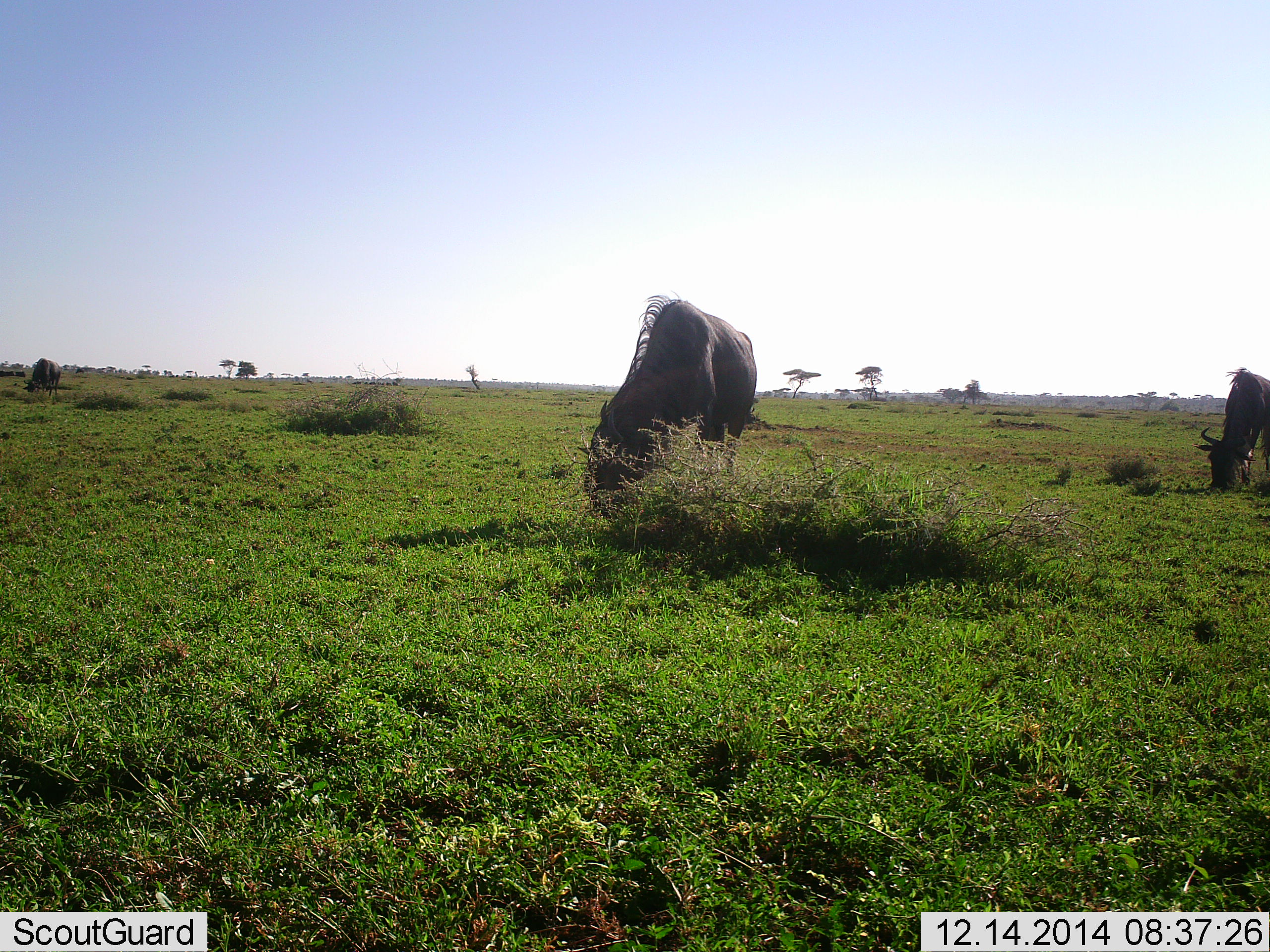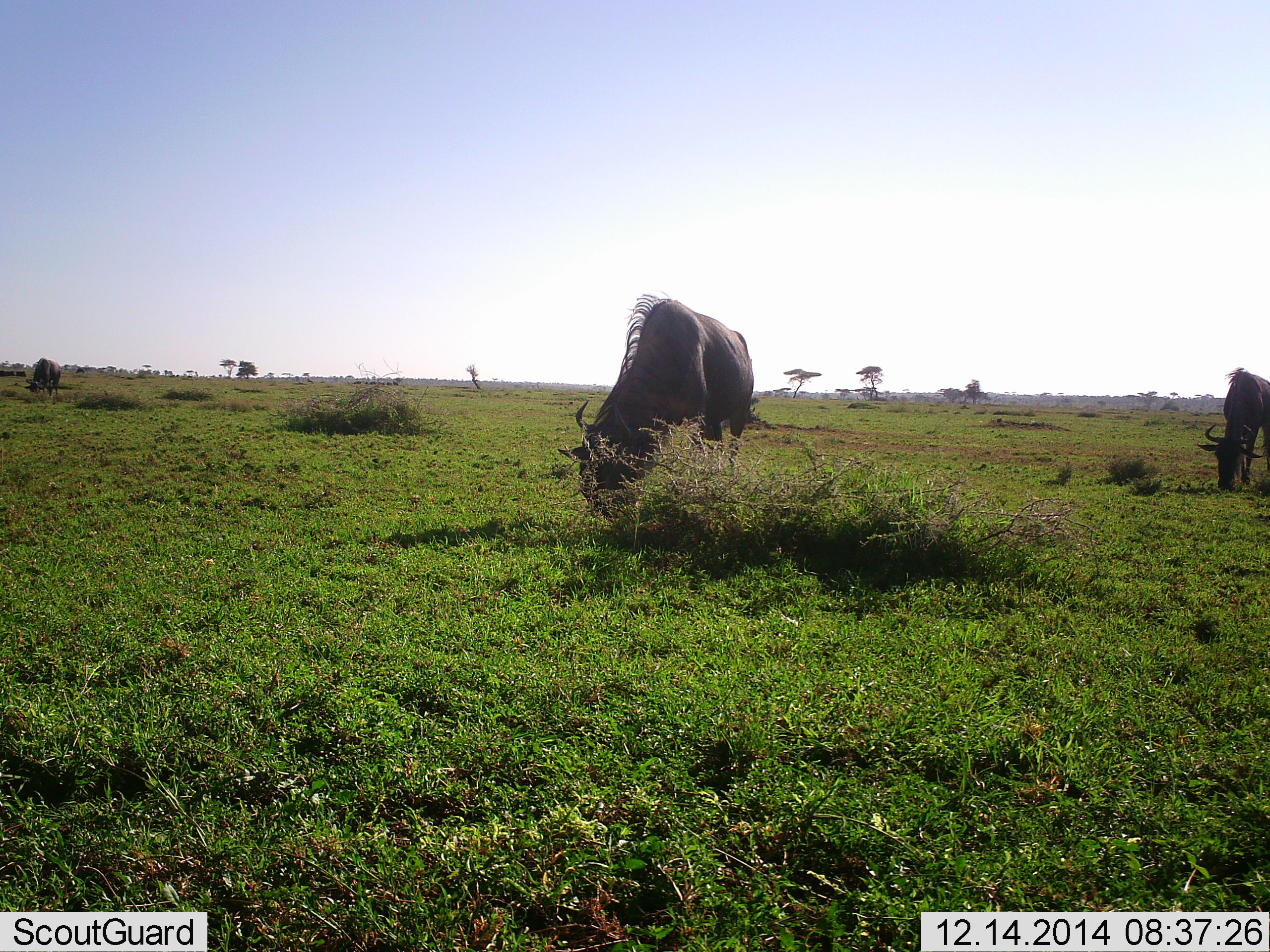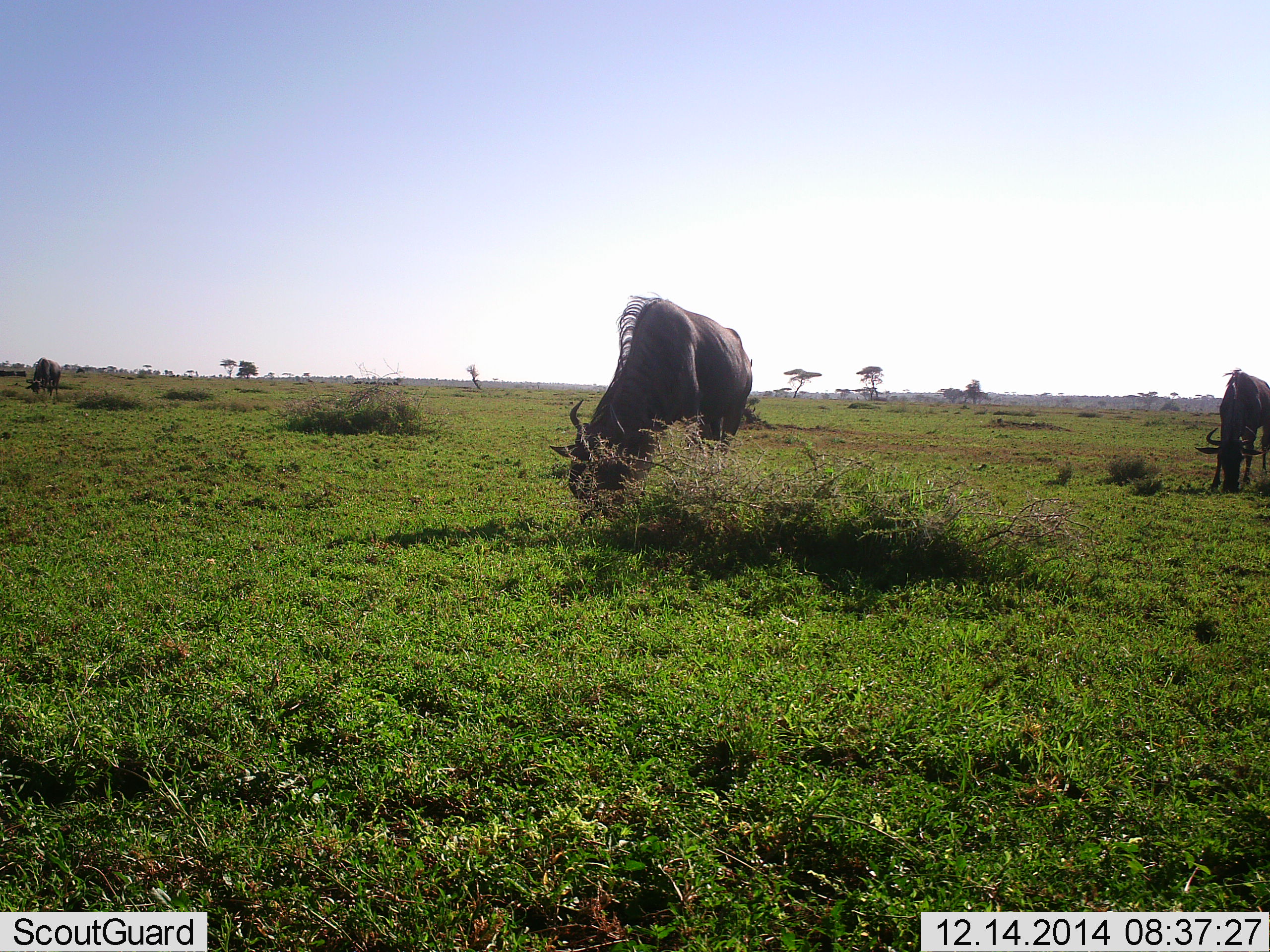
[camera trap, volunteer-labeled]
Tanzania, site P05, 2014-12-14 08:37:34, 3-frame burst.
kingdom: Animalia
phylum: Chordata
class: Mammalia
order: Artiodactyla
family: Bovidae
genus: Connochaetes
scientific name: Connochaetes taurinus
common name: blue wildebeest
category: wildebeest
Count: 2.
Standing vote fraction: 20%.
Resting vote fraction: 0%.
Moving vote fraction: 0%.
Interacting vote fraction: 0%.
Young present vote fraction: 0%.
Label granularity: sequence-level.